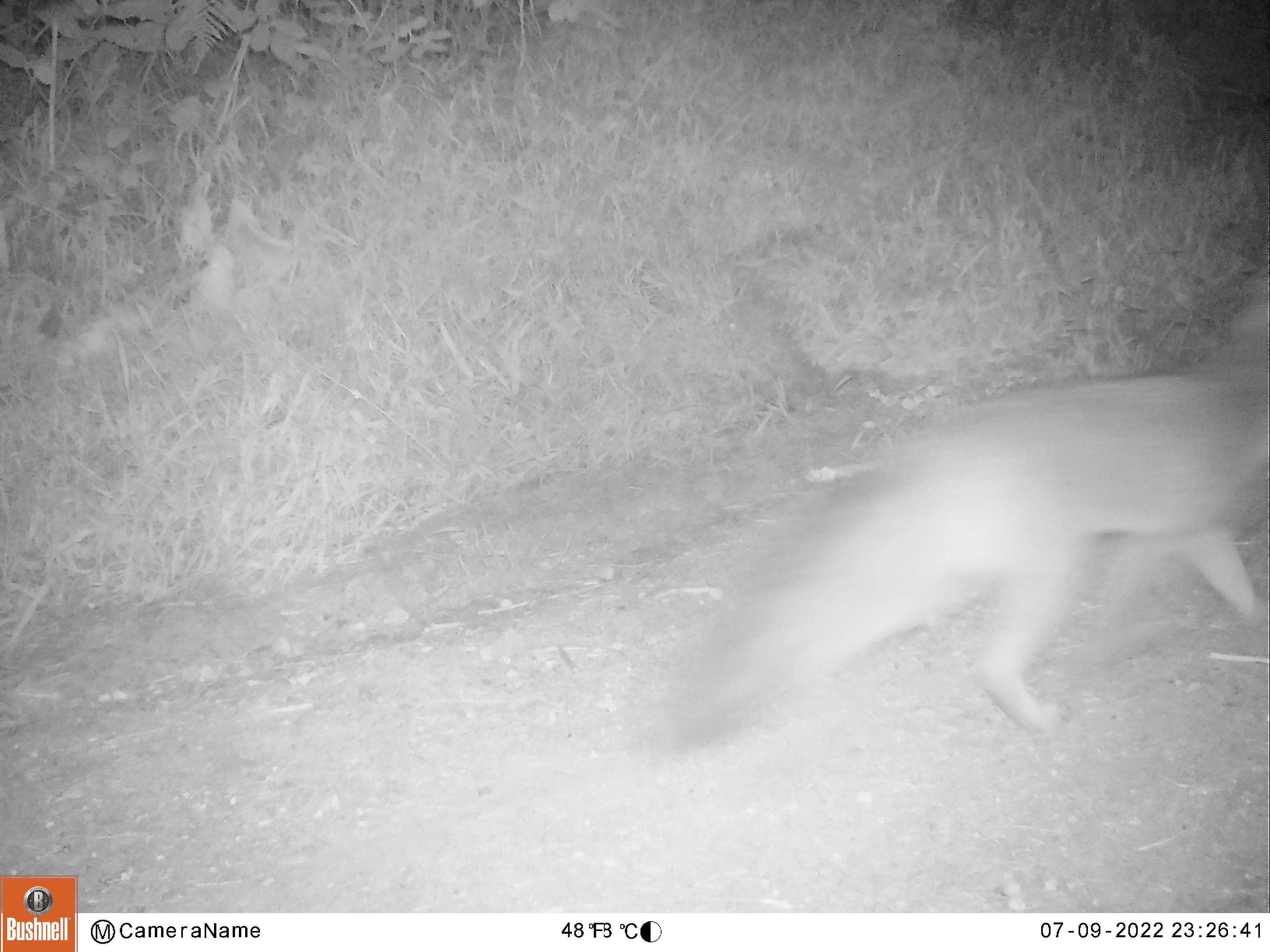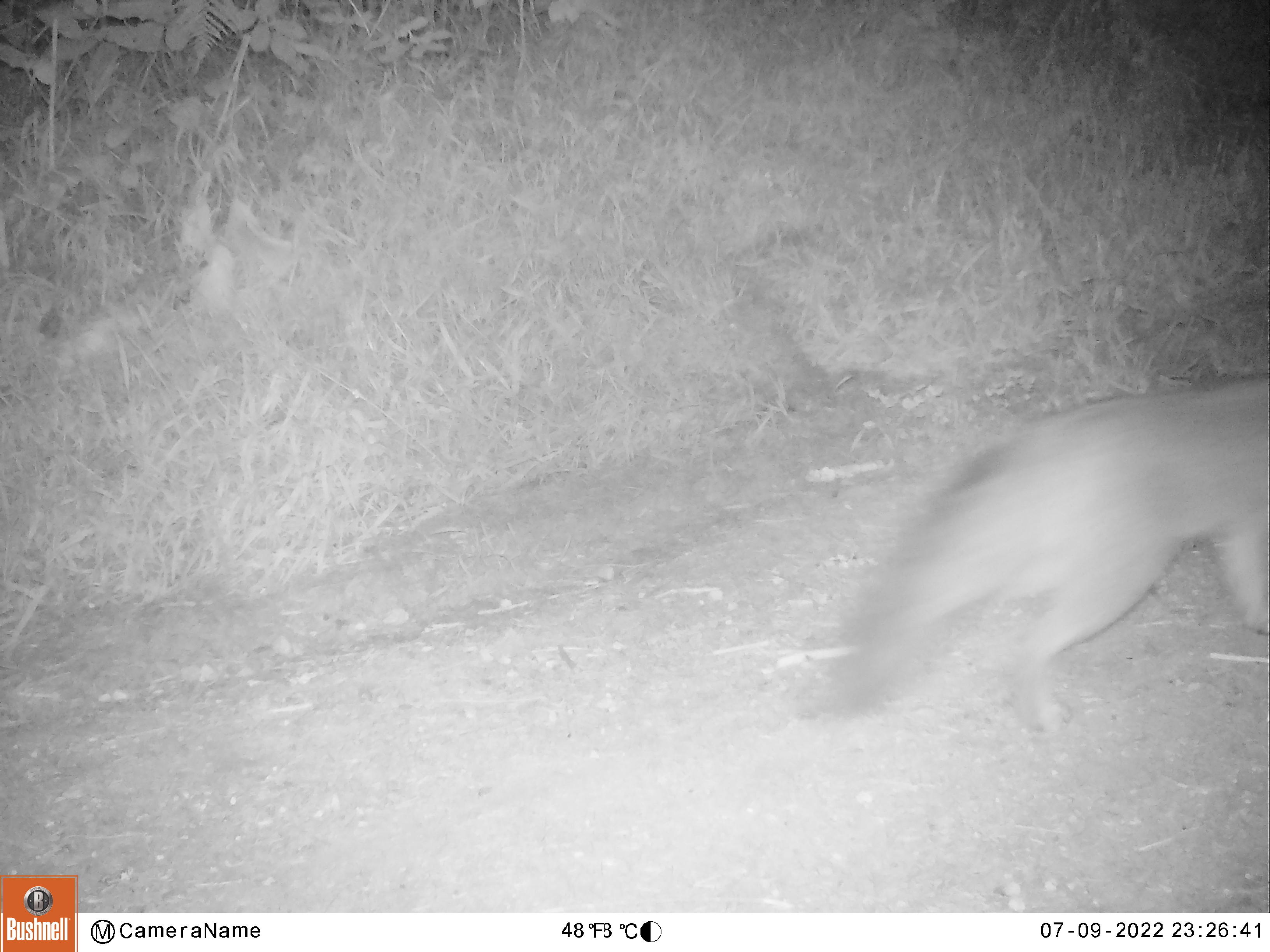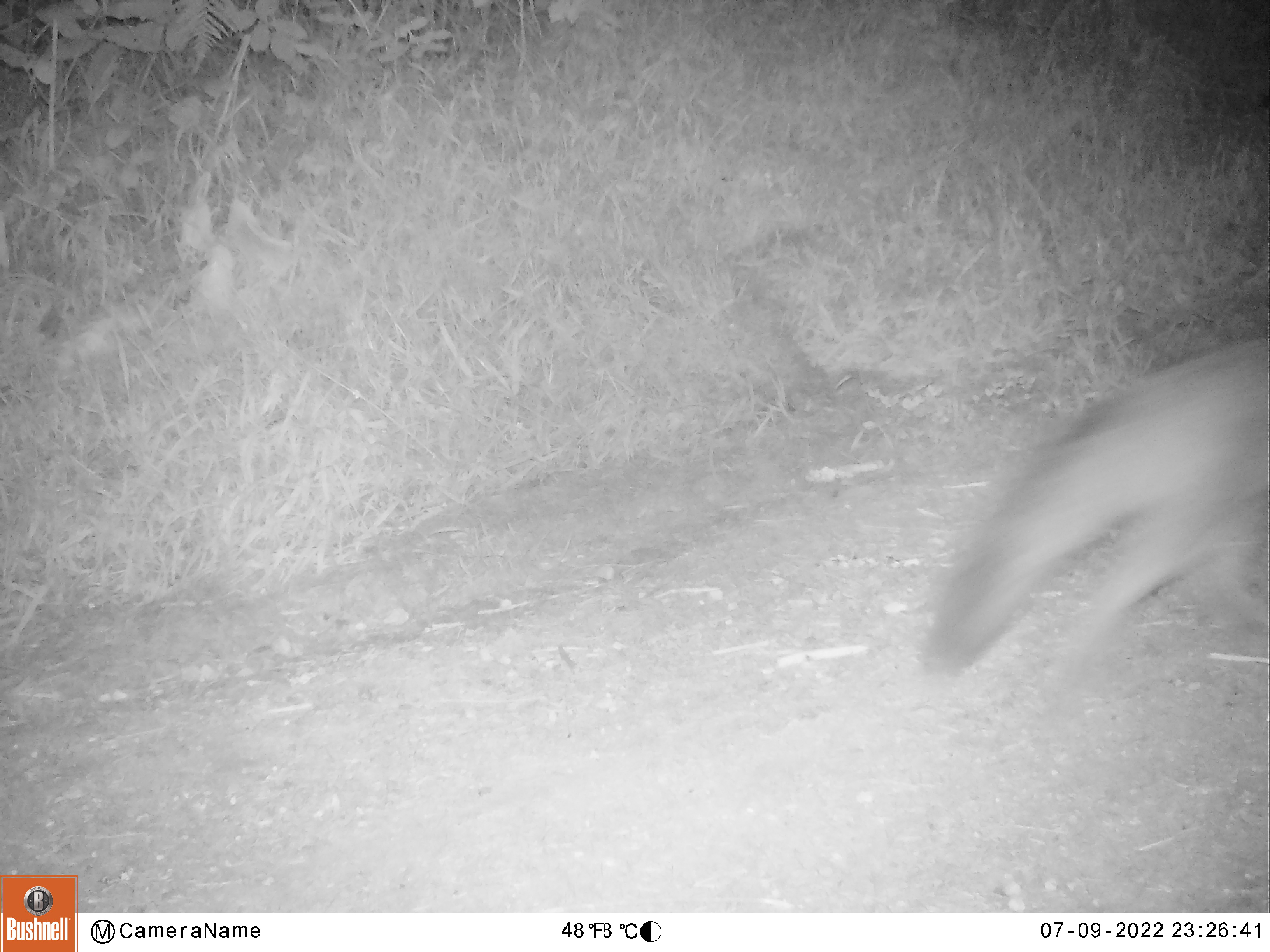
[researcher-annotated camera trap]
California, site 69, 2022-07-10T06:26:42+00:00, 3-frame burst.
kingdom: Animalia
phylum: Chordata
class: Mammalia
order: Carnivora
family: Canidae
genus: Urocyon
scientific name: Urocyon cinereoargenteus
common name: gray fox